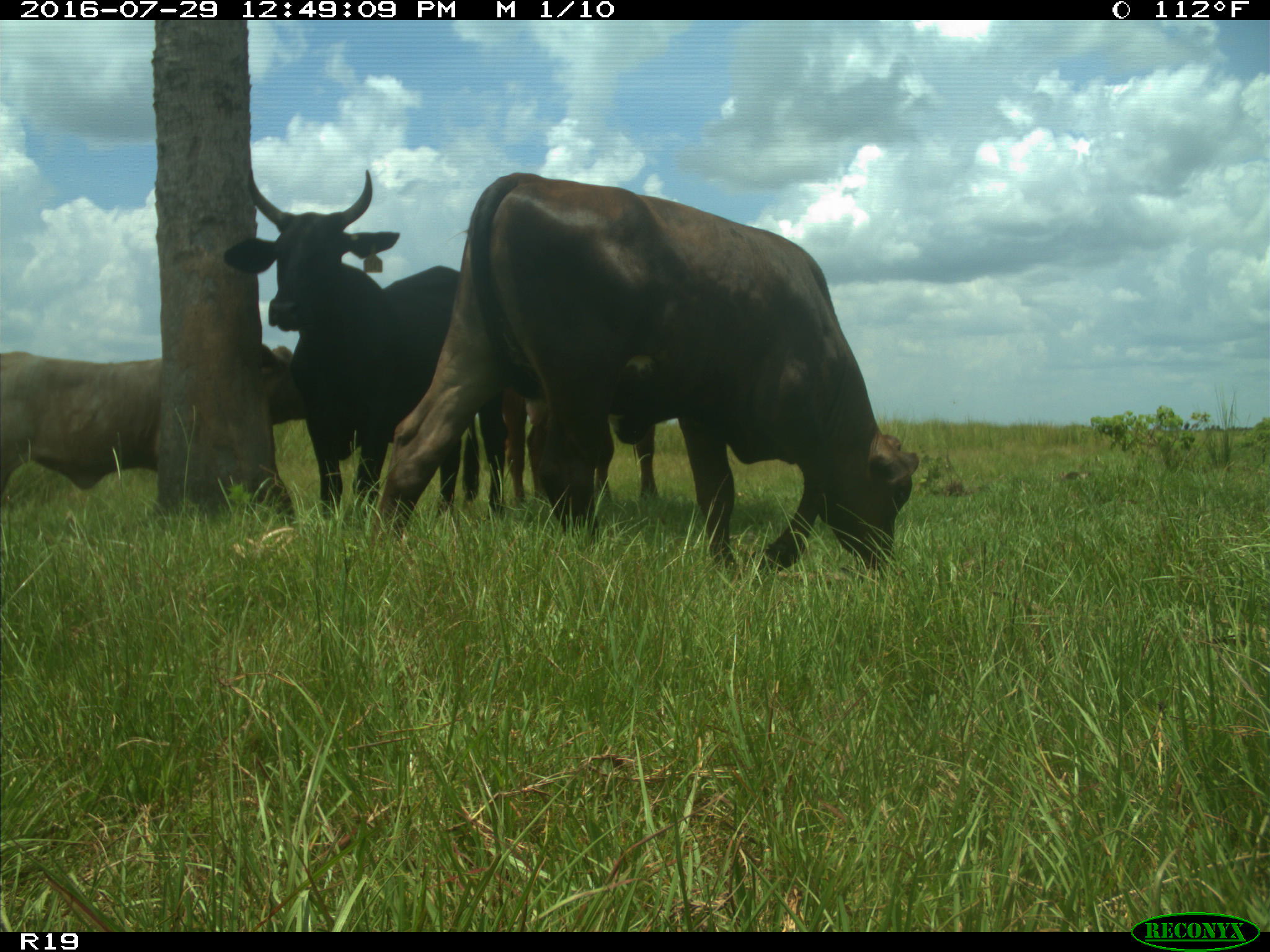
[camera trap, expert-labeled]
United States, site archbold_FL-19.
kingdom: Animalia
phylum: Chordata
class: Mammalia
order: Artiodactyla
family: Bovidae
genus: Bos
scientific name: Bos taurus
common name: domestic cow